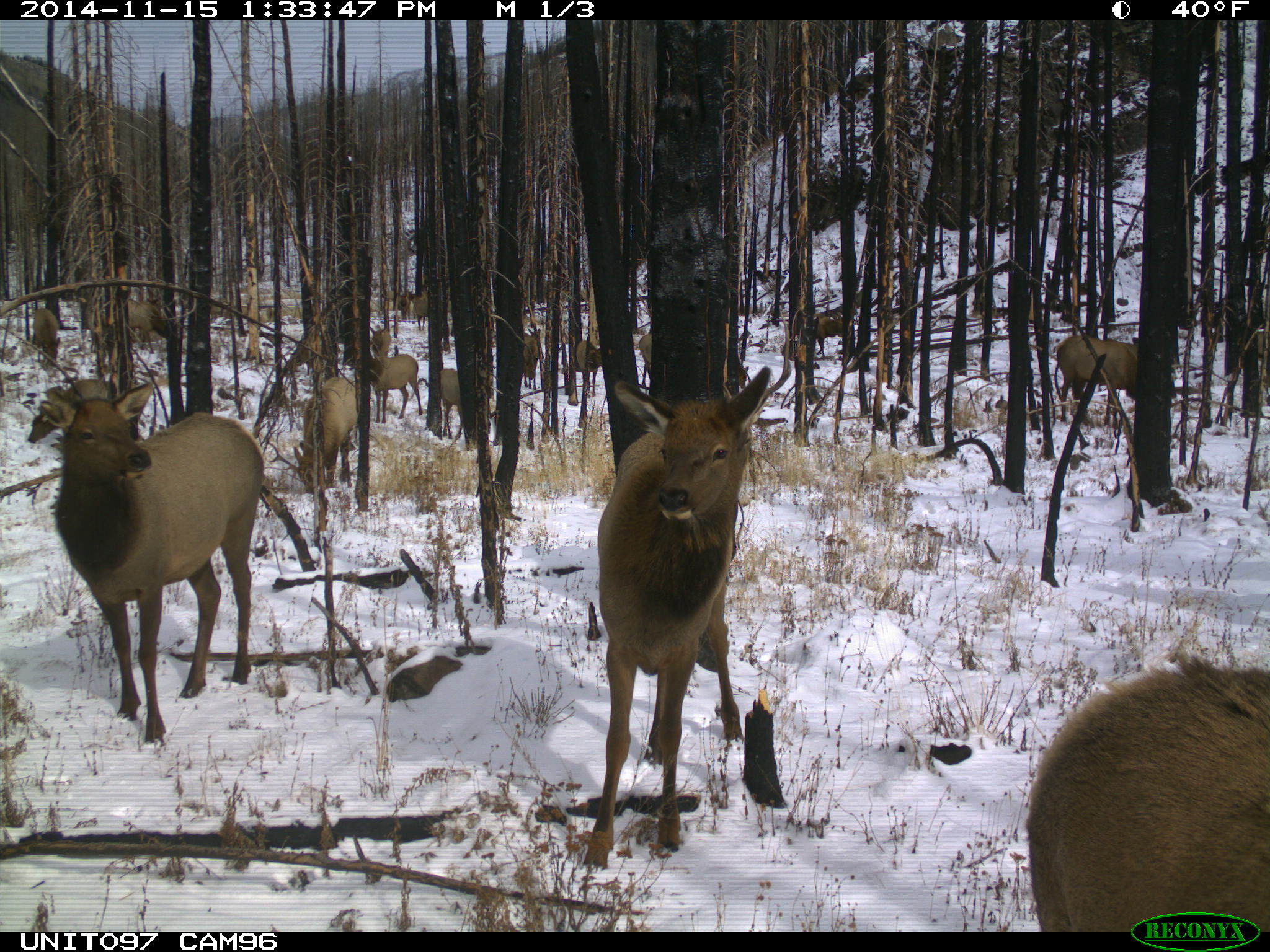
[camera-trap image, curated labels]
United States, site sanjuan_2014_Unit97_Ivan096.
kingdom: Animalia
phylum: Chordata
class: Mammalia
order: Artiodactyla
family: Cervidae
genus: Cervus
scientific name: Cervus elaphus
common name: red deer